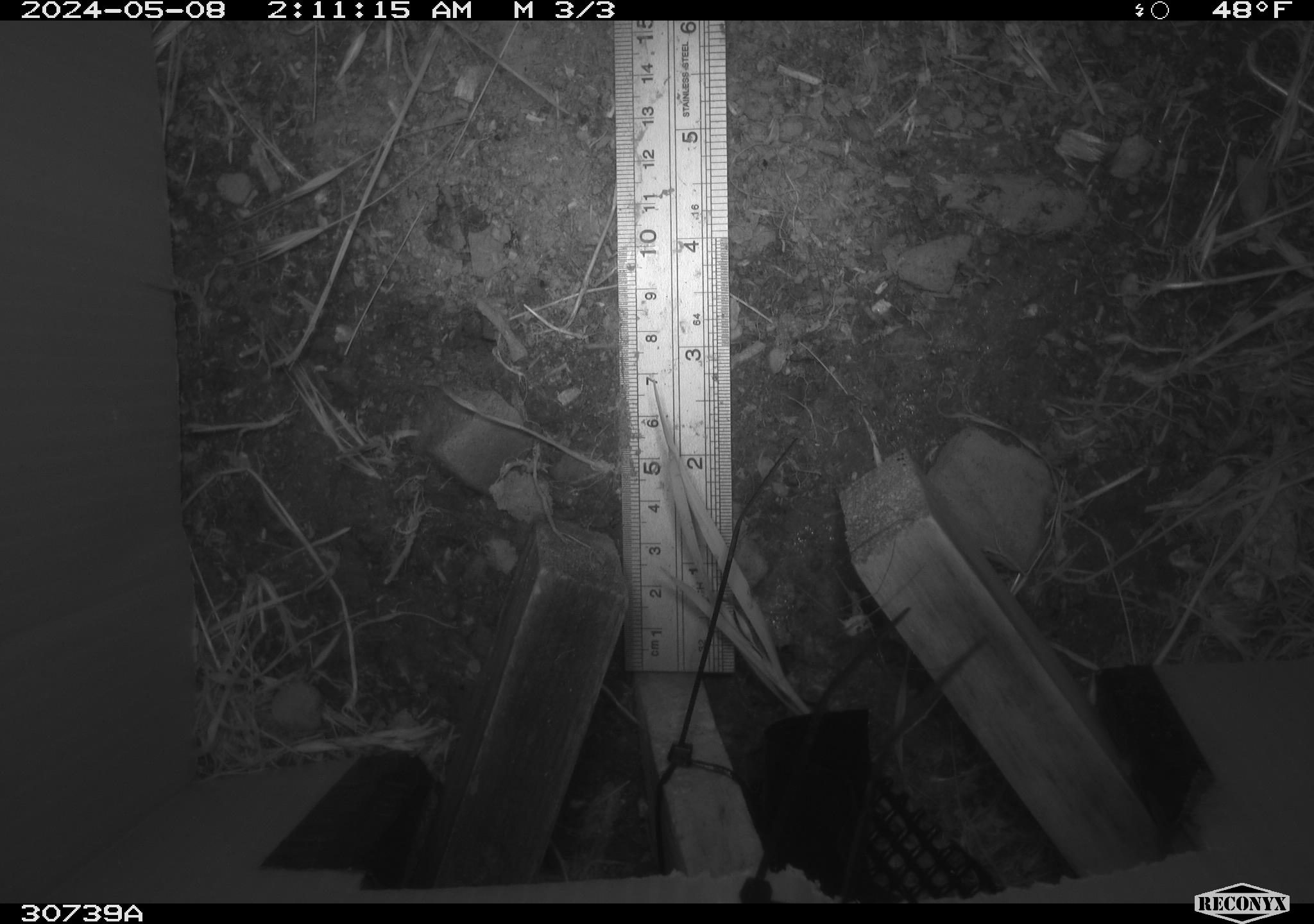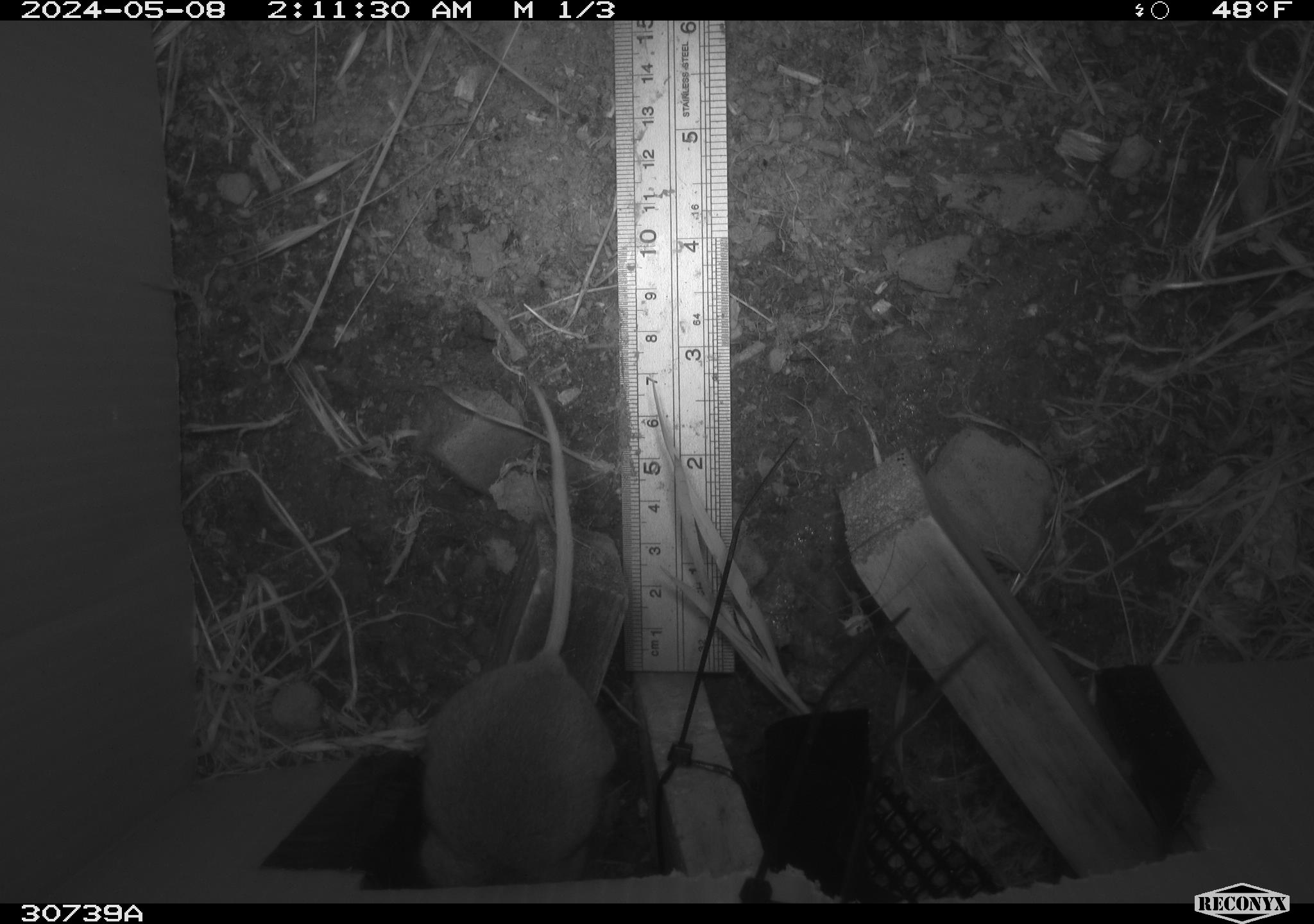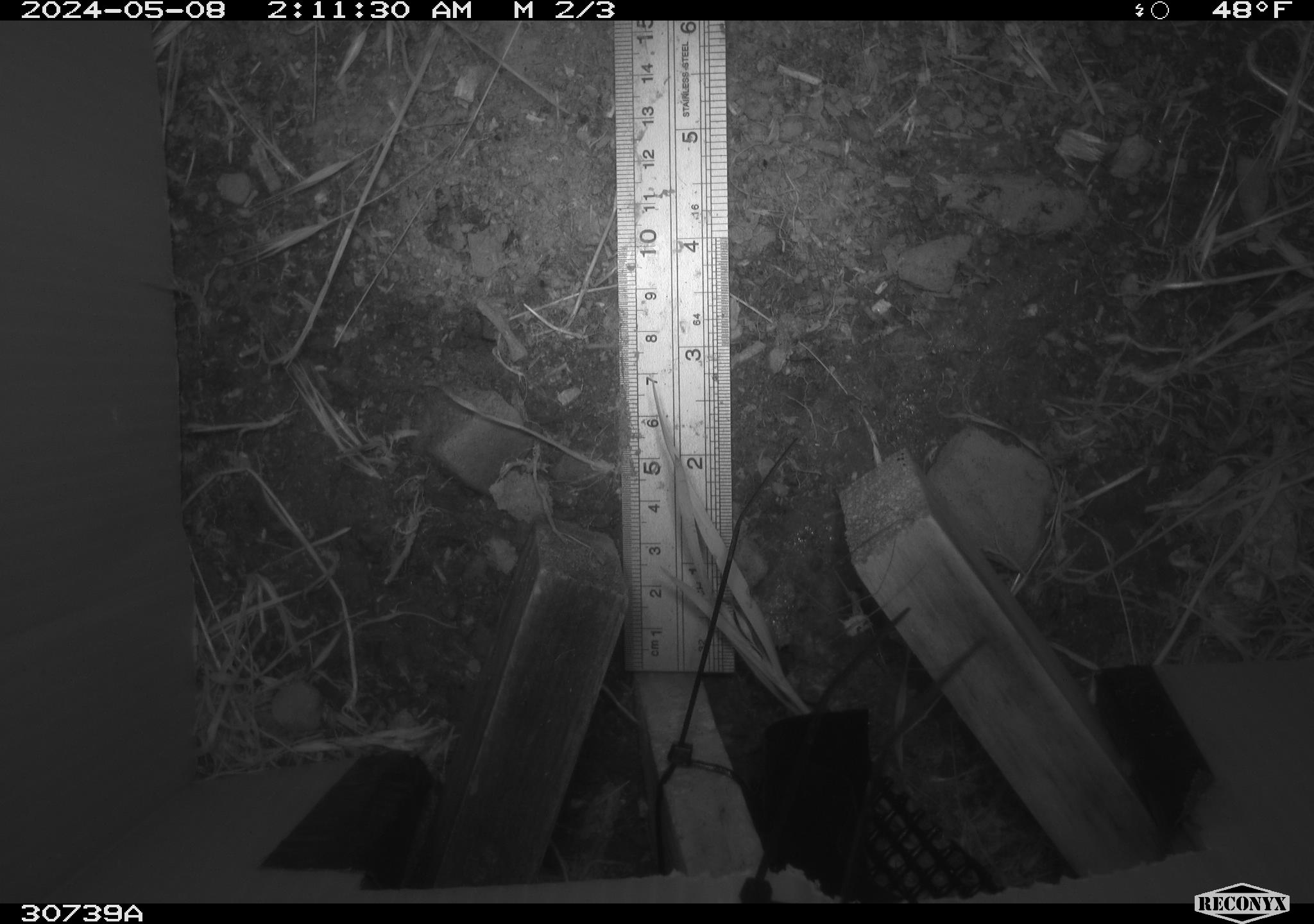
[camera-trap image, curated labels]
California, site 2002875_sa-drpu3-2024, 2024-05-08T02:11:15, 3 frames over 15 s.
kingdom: Animalia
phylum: Chordata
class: Mammalia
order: Rodentia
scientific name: Rodentia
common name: rodent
Rodent (Rodentia).